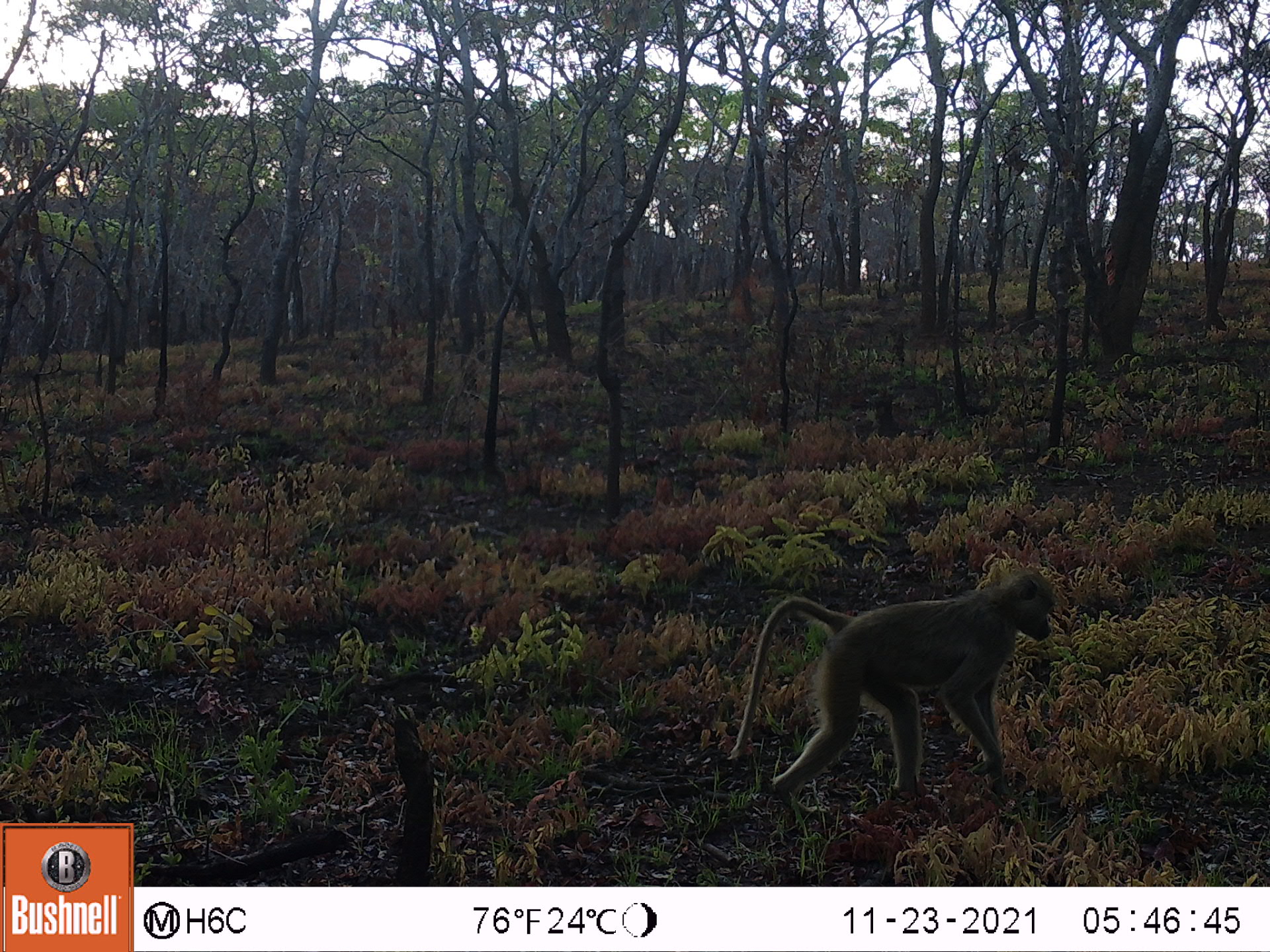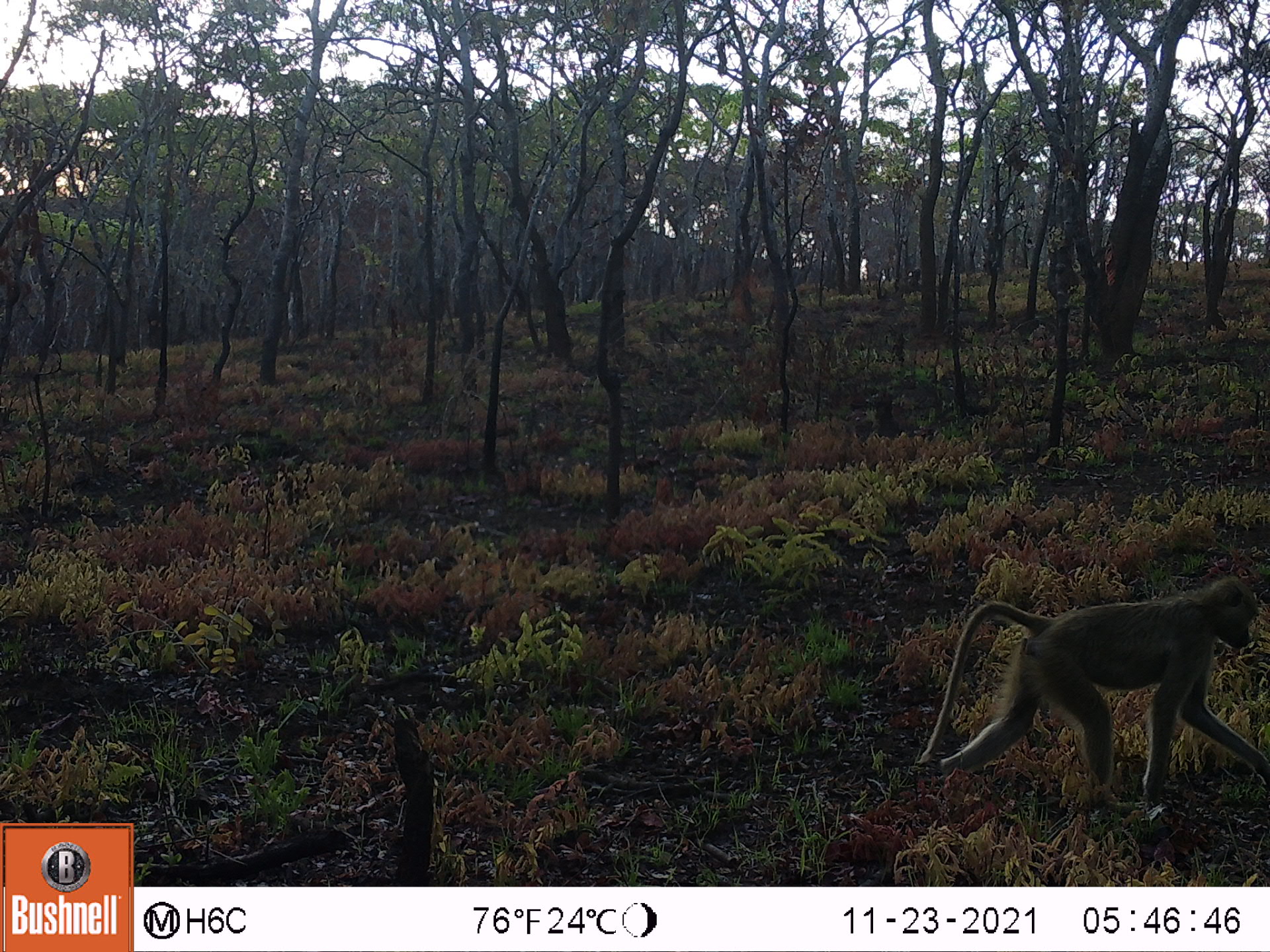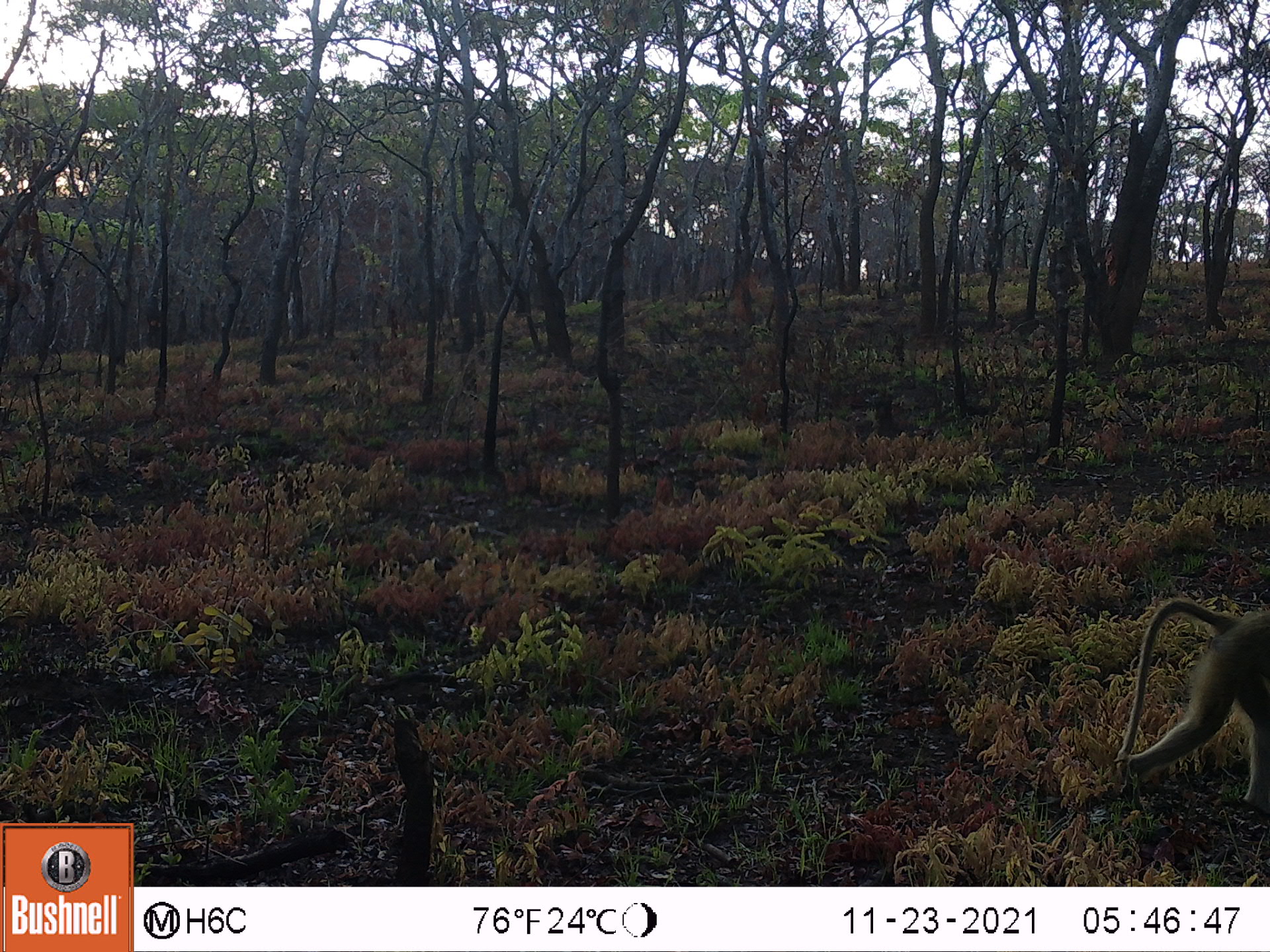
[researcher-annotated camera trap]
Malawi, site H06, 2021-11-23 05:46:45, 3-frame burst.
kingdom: Animalia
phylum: Chordata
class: Mammalia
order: Primates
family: Cercopithecidae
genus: Papio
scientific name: Papio cynocephalus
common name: yellow baboon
Yellow baboon (Papio cynocephalus), count 1.